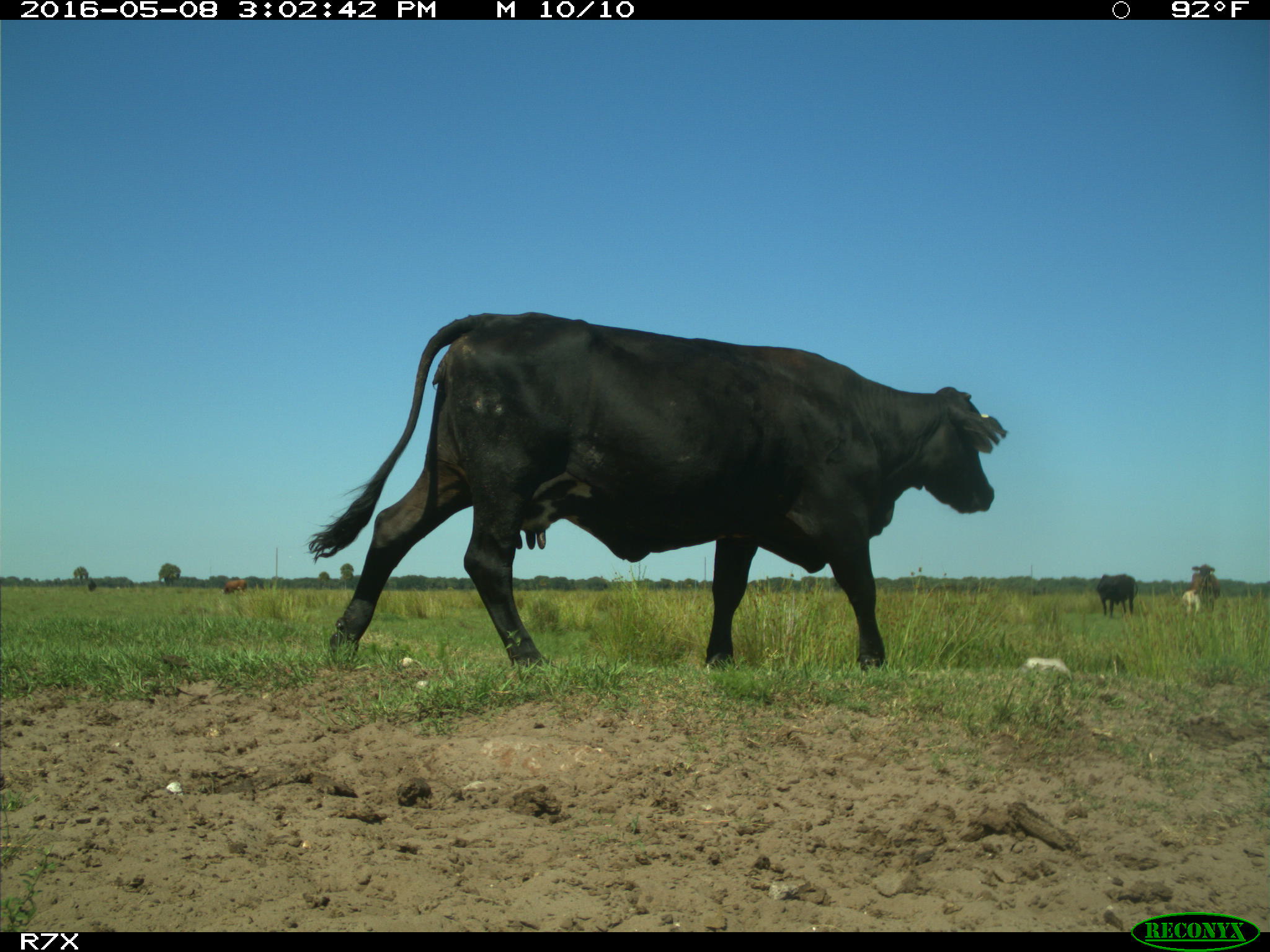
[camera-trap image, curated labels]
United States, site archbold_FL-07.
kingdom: Animalia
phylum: Chordata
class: Mammalia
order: Artiodactyla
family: Bovidae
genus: Bos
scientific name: Bos taurus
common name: domestic cow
Bos taurus (domestic cow).